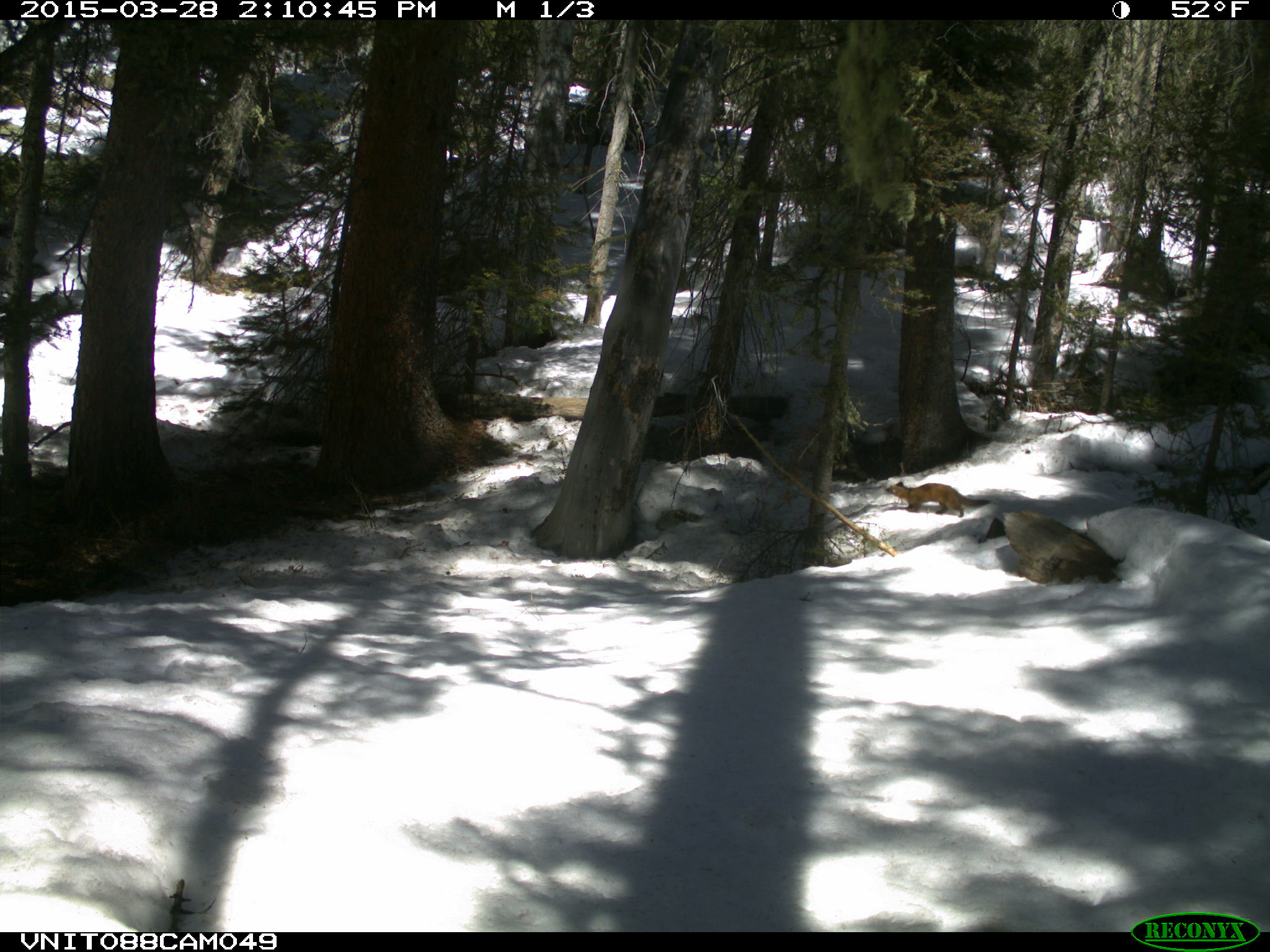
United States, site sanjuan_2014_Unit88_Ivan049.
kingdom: Animalia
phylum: Chordata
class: Mammalia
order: Carnivora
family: Mustelidae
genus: Martes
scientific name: Martes americana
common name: american marten